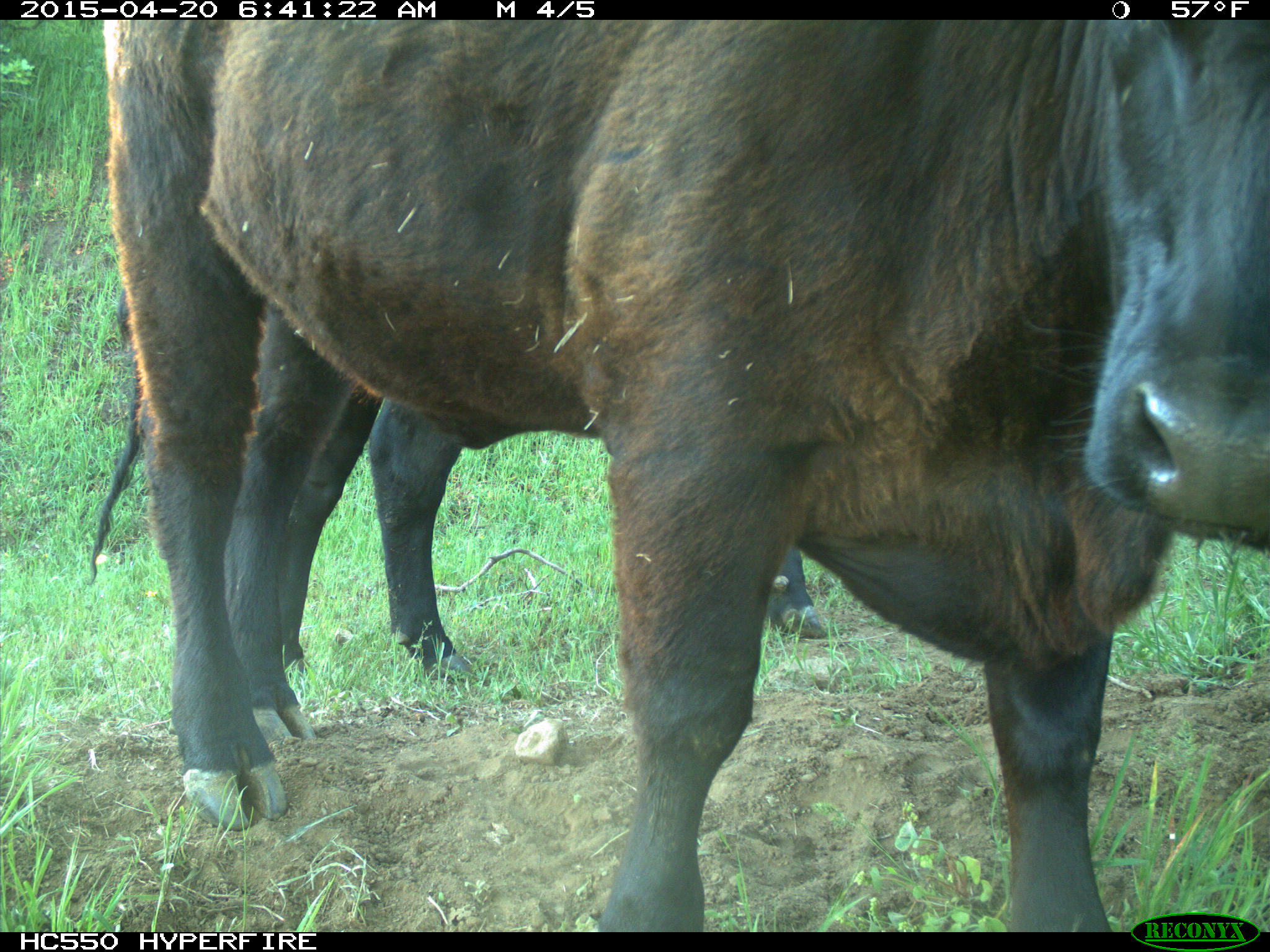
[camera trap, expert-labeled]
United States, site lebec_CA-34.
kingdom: Animalia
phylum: Chordata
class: Mammalia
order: Artiodactyla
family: Bovidae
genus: Bos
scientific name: Bos taurus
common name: domestic cow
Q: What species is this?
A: Bos taurus (domestic cow).